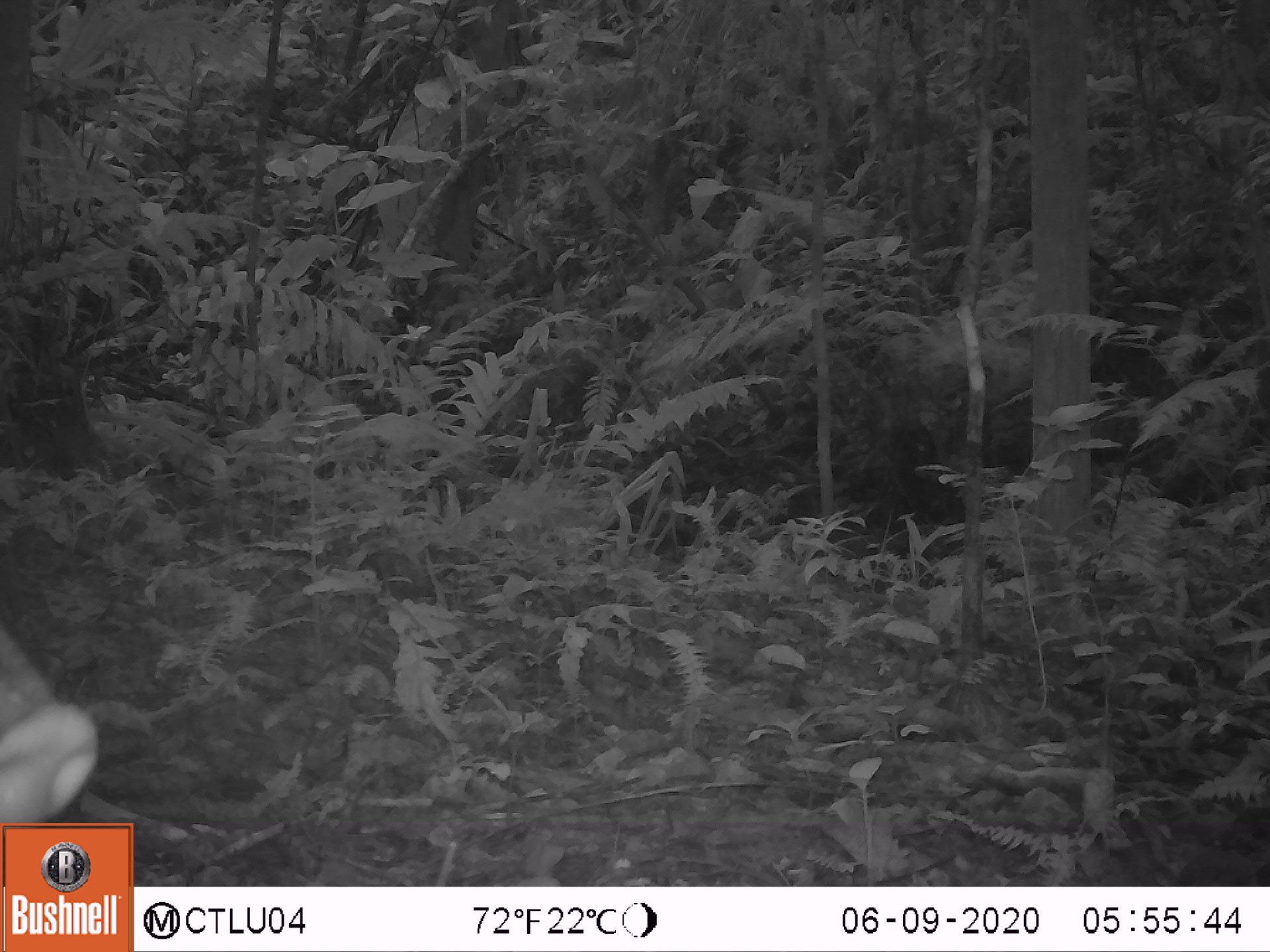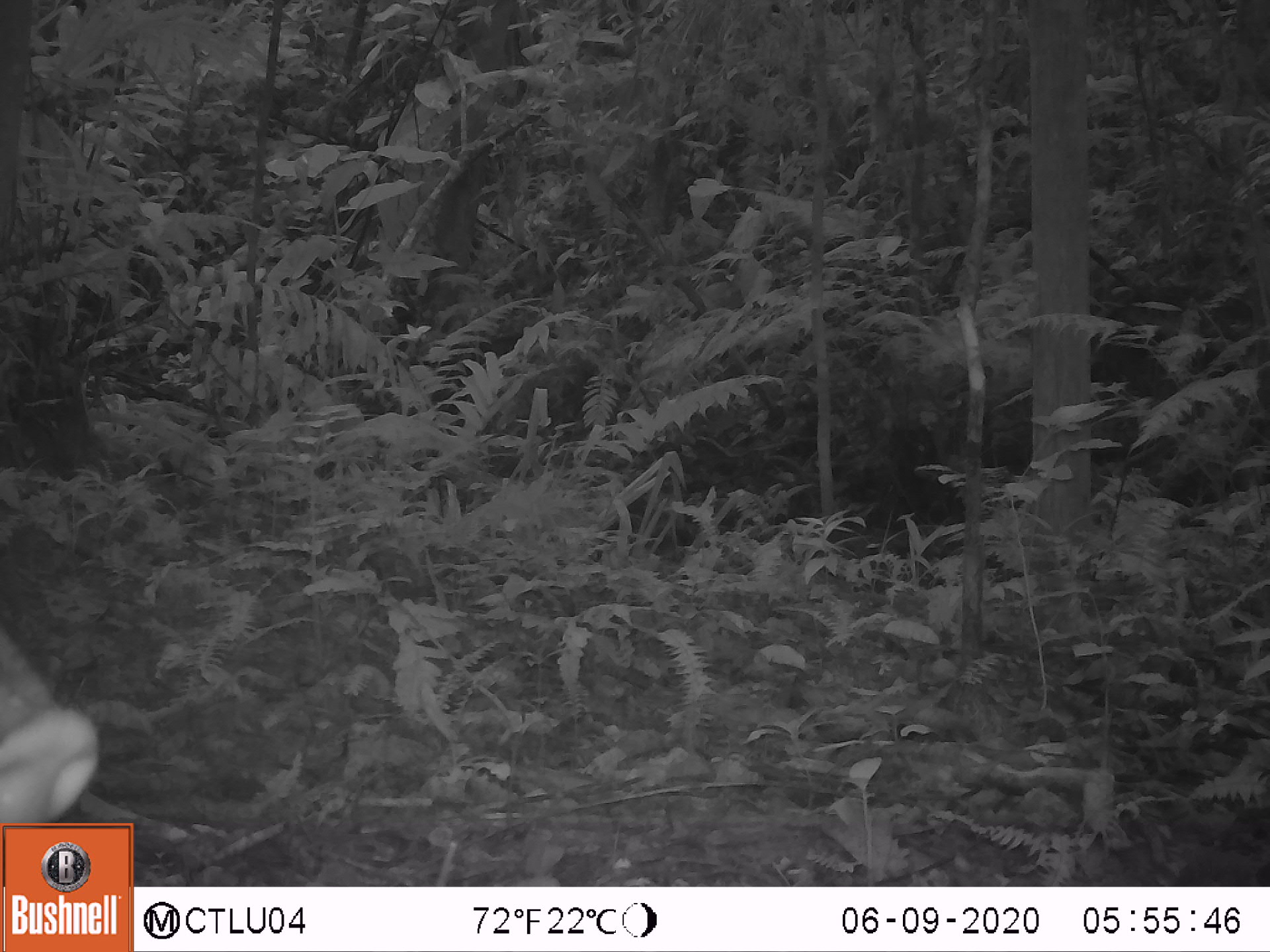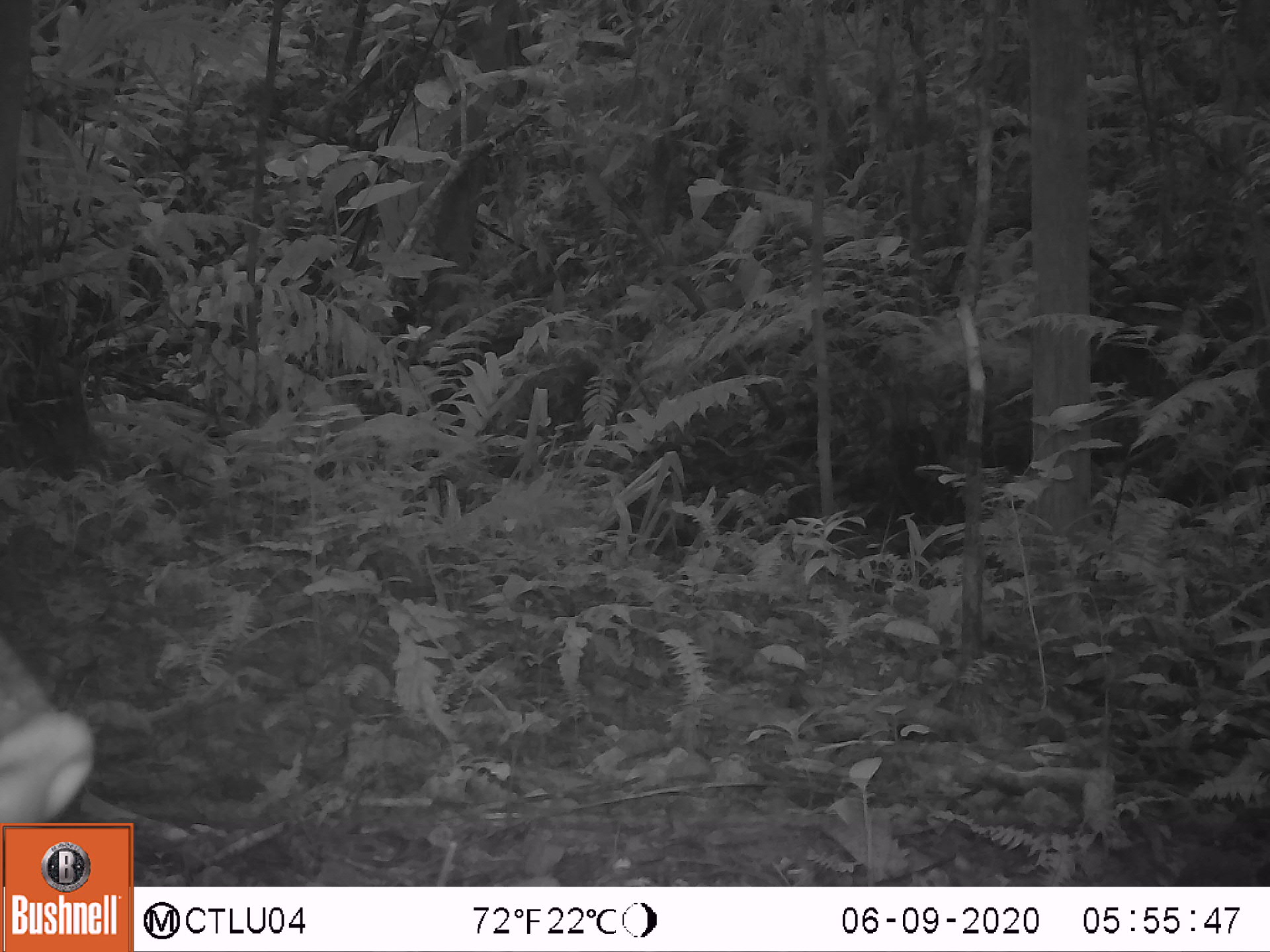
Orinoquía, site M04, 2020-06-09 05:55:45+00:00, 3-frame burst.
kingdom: Animalia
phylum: Chordata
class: Mammalia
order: Artiodactyla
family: Tayassuidae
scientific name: Tayassuidae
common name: peccary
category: unknown peccary